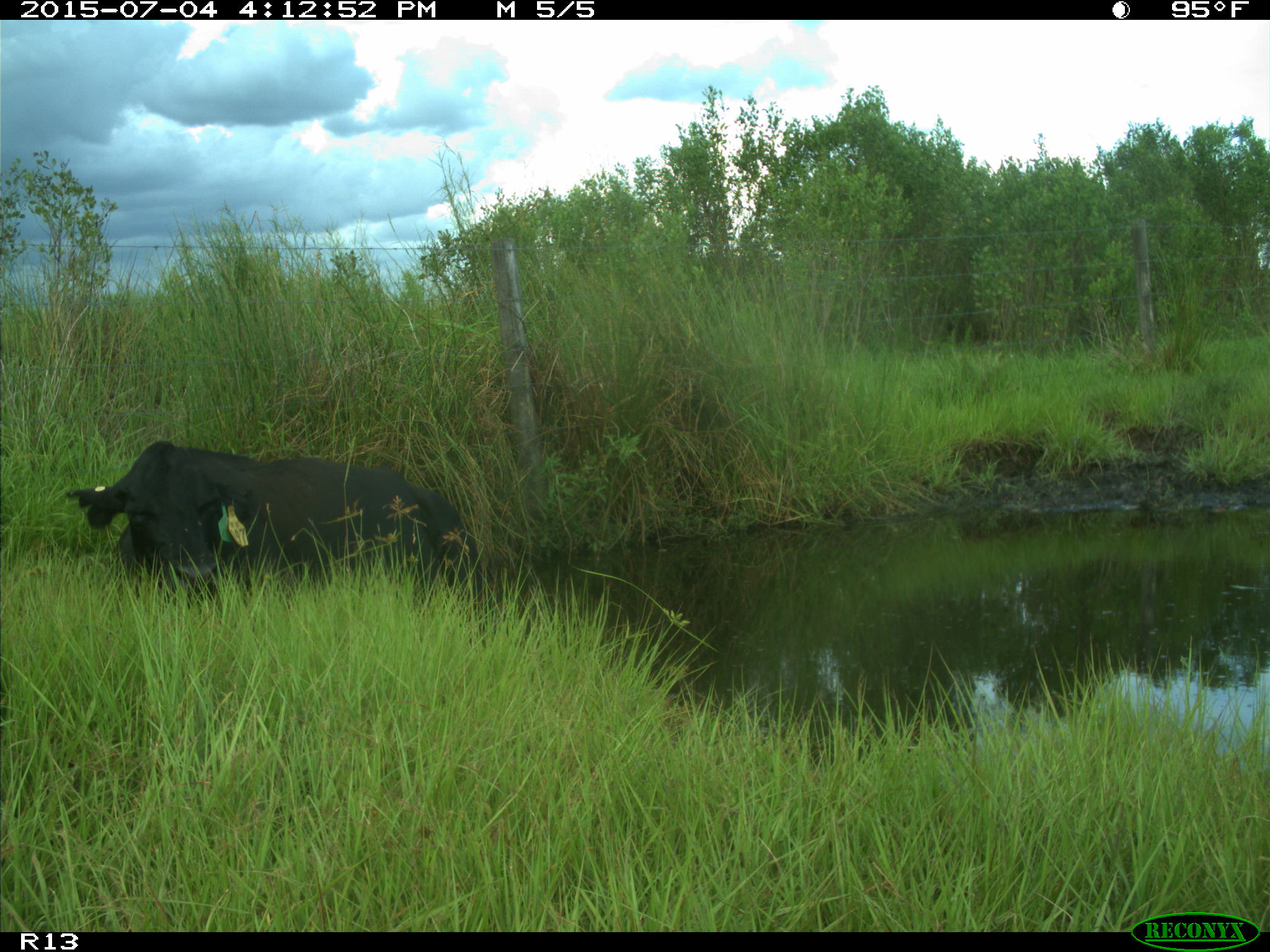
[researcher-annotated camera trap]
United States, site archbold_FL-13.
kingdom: Animalia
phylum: Chordata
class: Mammalia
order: Artiodactyla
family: Bovidae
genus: Bos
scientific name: Bos taurus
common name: domestic cow